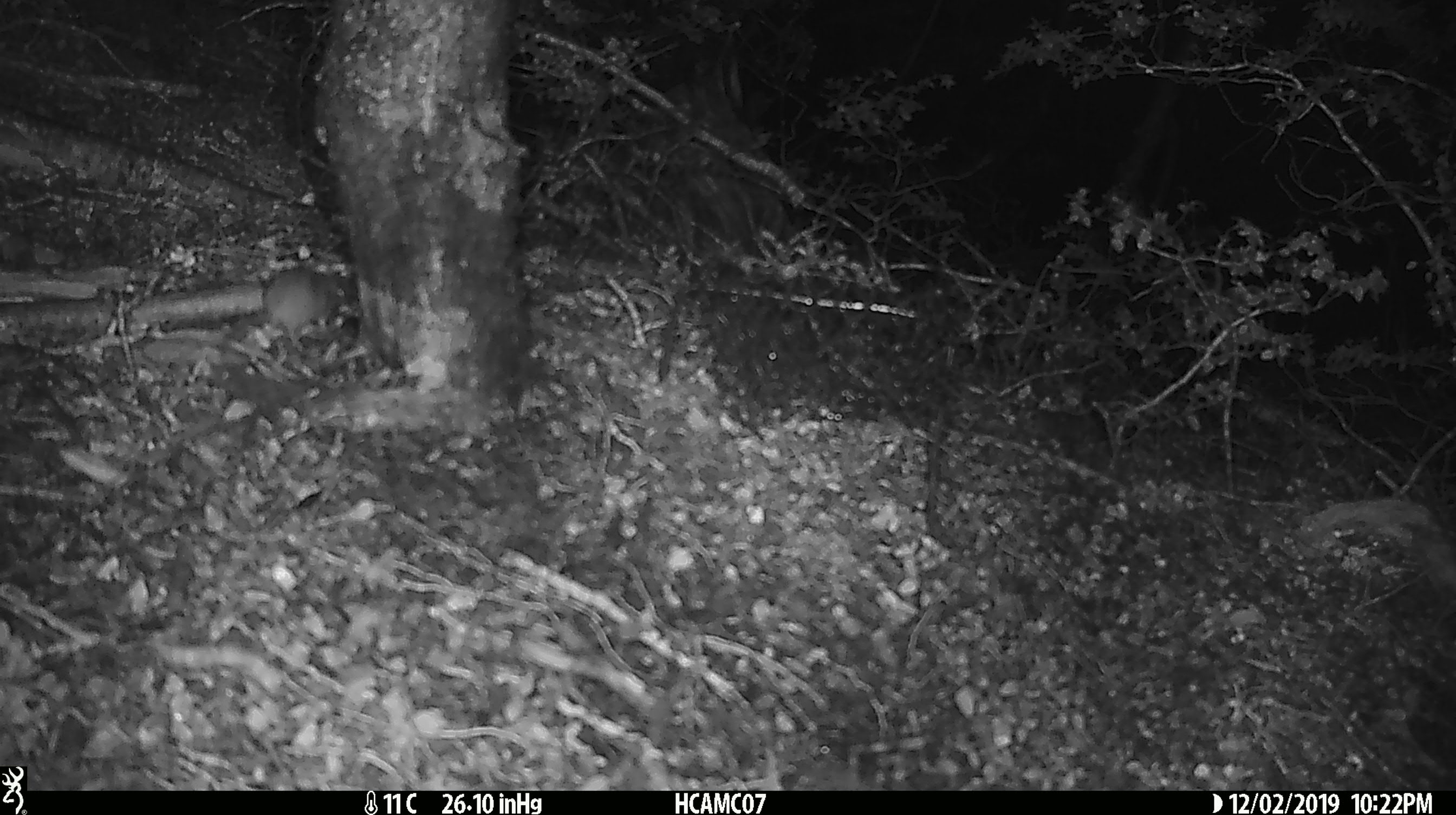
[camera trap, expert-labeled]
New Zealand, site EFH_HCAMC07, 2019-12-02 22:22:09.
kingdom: Animalia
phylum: Chordata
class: Mammalia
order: Rodentia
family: Muridae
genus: Mus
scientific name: Mus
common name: mouse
Mouse (Mus).